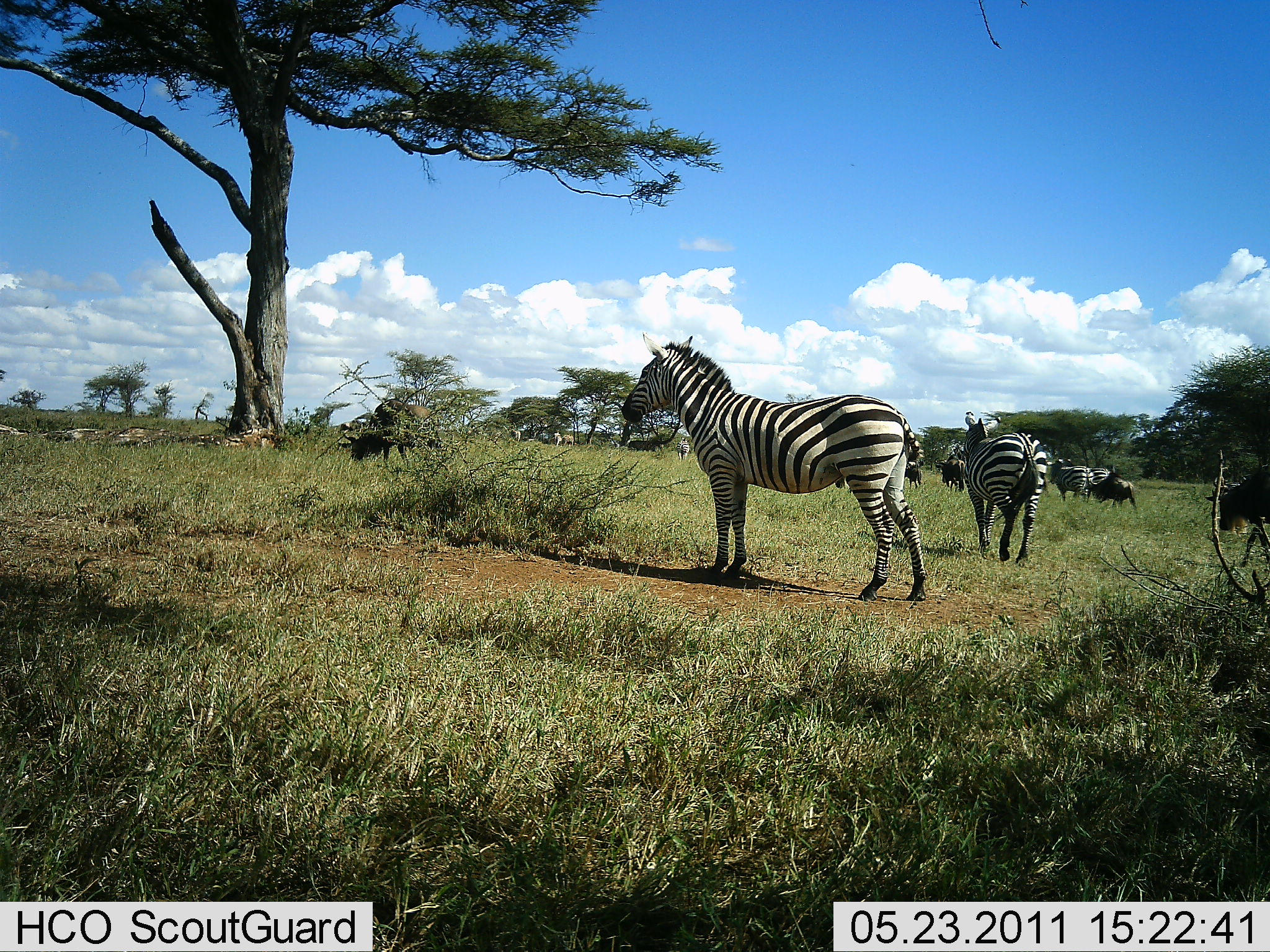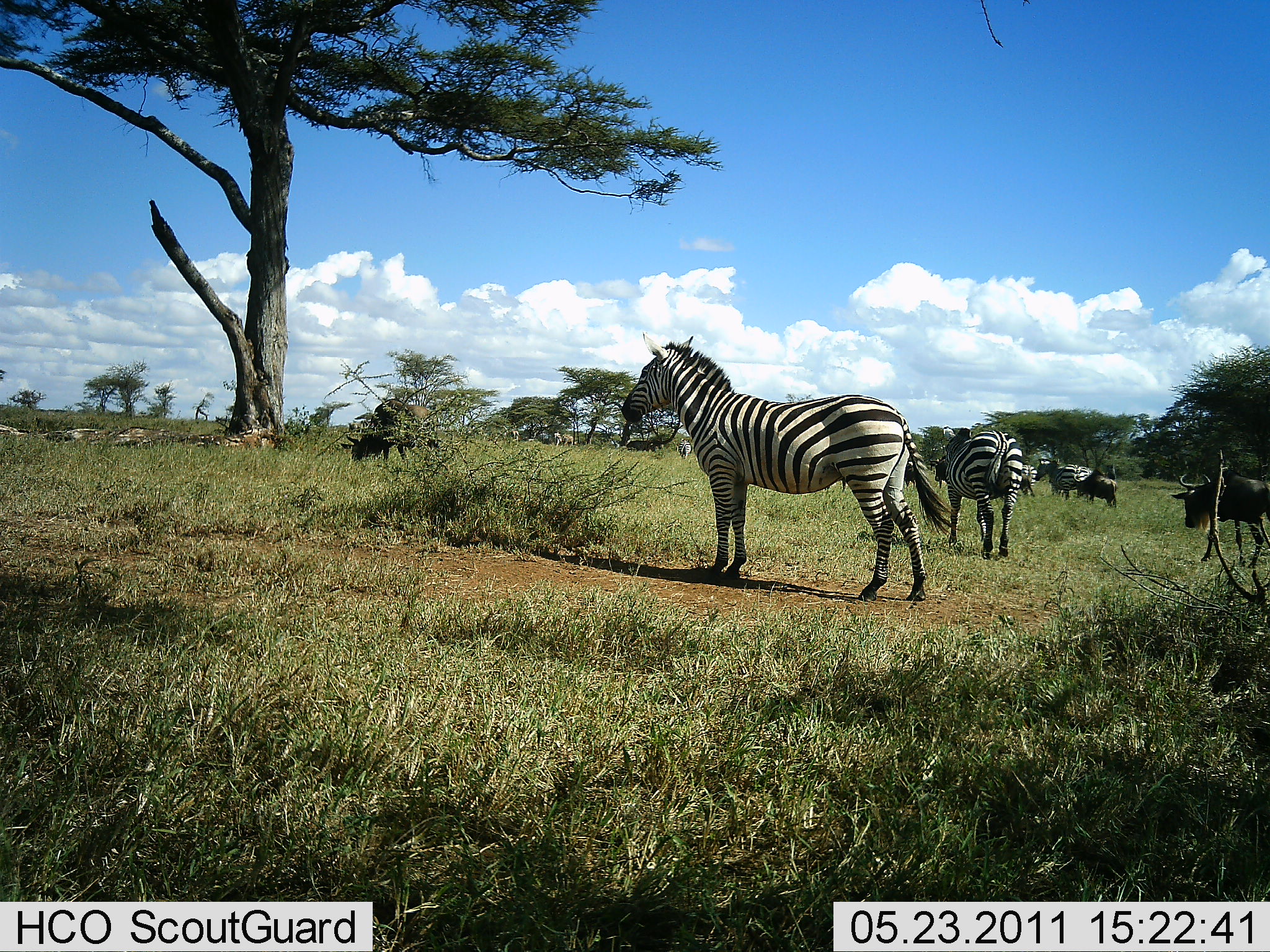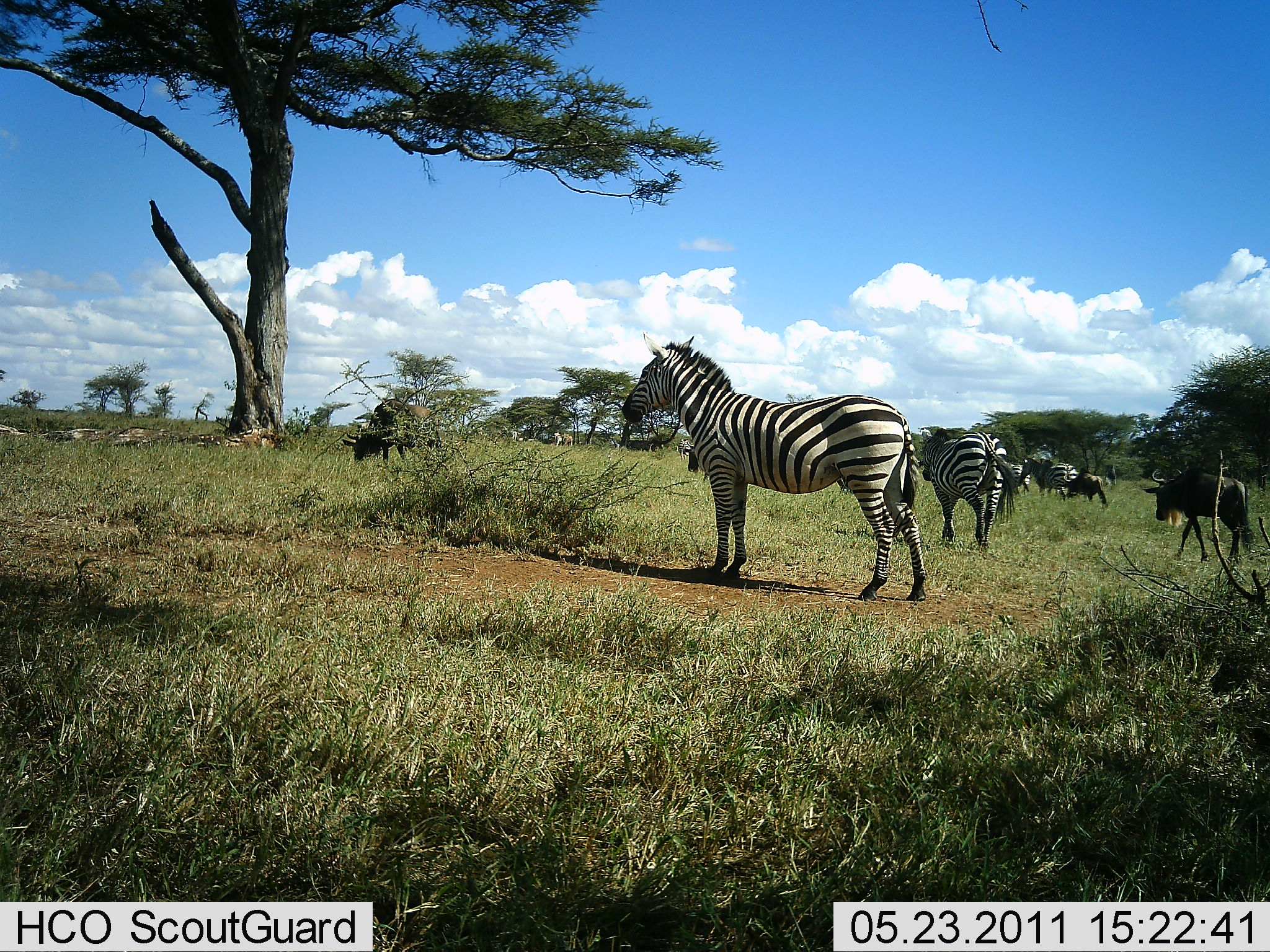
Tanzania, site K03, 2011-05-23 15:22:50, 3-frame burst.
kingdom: Animalia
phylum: Chordata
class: Mammalia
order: Artiodactyla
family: Bovidae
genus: Connochaetes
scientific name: Connochaetes taurinus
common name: blue wildebeest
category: wildebeest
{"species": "wildebeest (blue wildebeest) (Connochaetes taurinus)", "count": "5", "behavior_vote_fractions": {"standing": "27%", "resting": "0%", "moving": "100%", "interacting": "0%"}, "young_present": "0%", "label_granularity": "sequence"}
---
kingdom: Animalia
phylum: Chordata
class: Mammalia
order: Perissodactyla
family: Equidae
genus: Equus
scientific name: Equus quagga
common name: plains zebra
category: zebra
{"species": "zebra (plains zebra) (Equus quagga)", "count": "5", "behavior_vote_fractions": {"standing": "79%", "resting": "5%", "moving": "68%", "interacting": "0%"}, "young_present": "0%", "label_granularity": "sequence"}